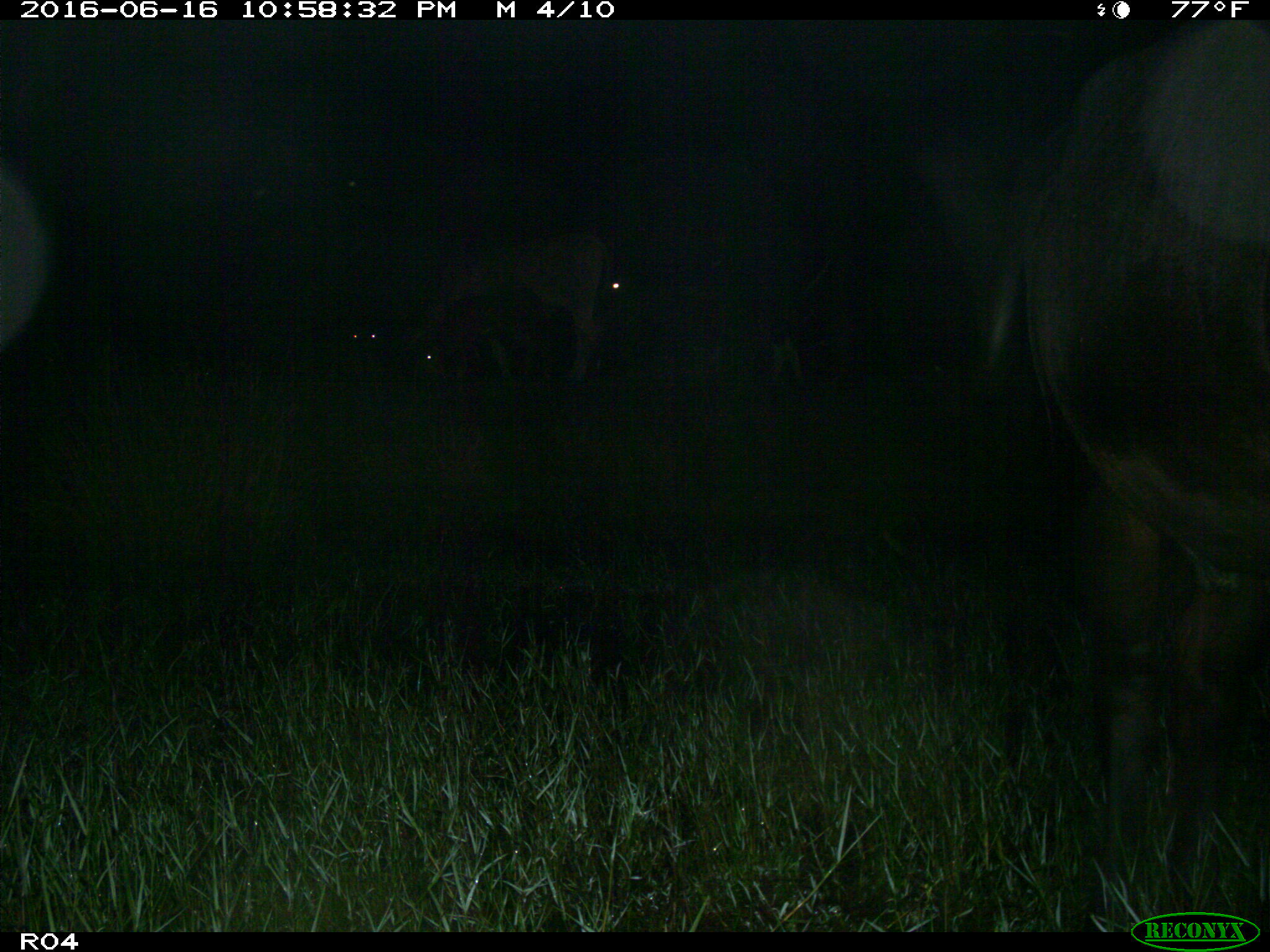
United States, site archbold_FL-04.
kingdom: Animalia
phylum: Chordata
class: Mammalia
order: Artiodactyla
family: Bovidae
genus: Bos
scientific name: Bos taurus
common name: domestic cow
Bos taurus (domestic cow).